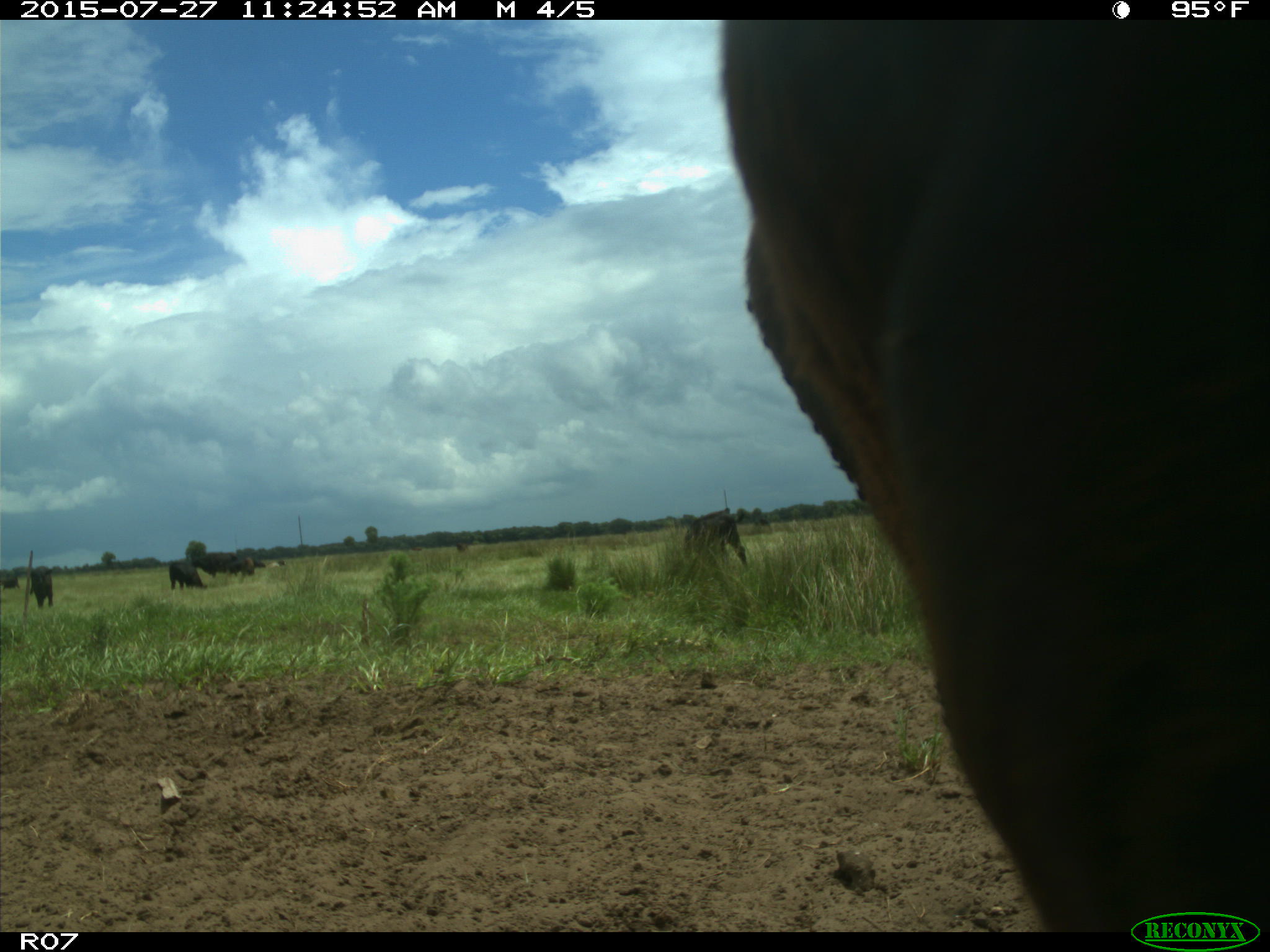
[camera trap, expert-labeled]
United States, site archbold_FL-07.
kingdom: Animalia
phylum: Chordata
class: Mammalia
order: Artiodactyla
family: Bovidae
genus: Bos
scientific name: Bos taurus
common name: domestic cow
Bos taurus (domestic cow).